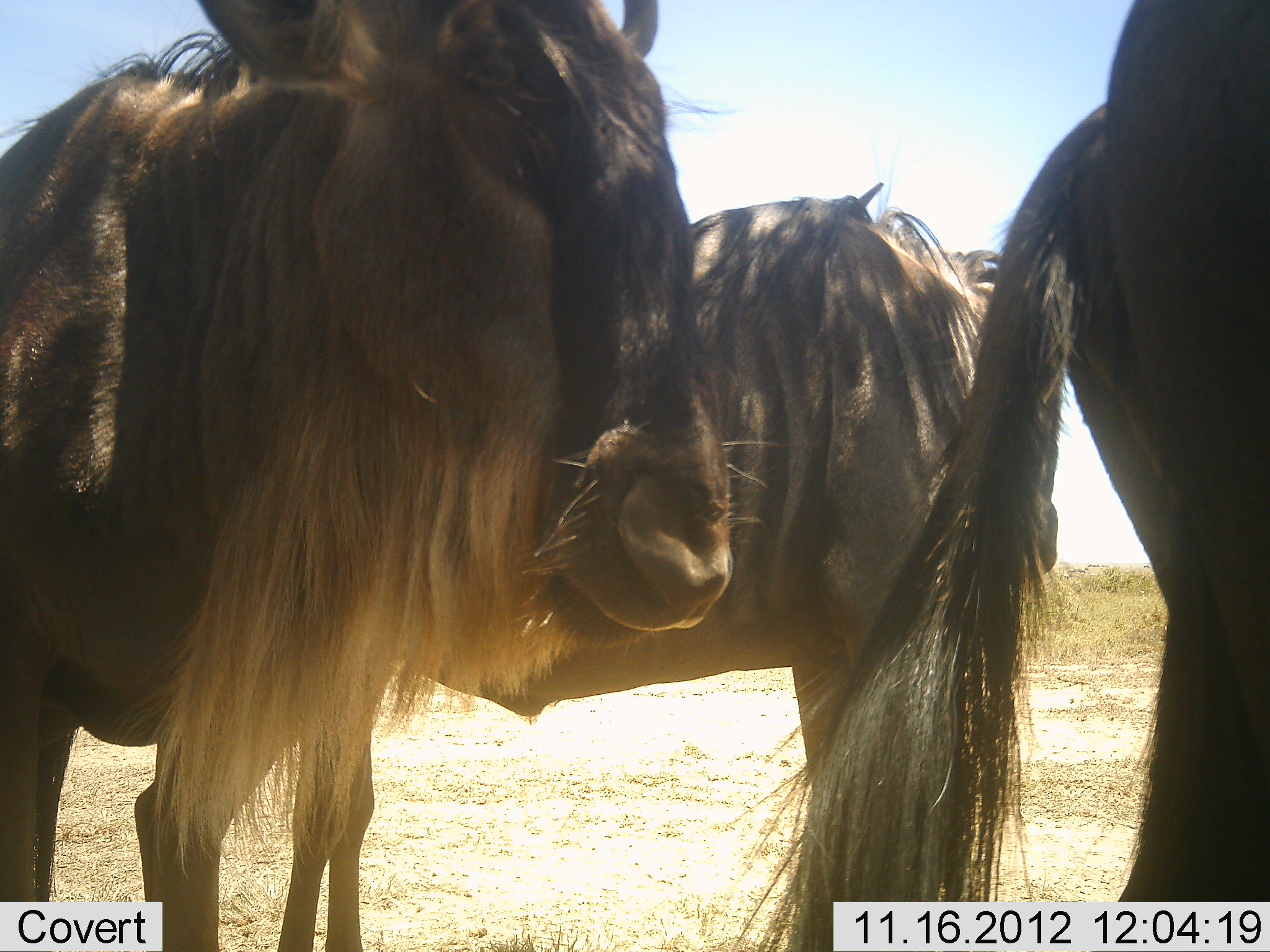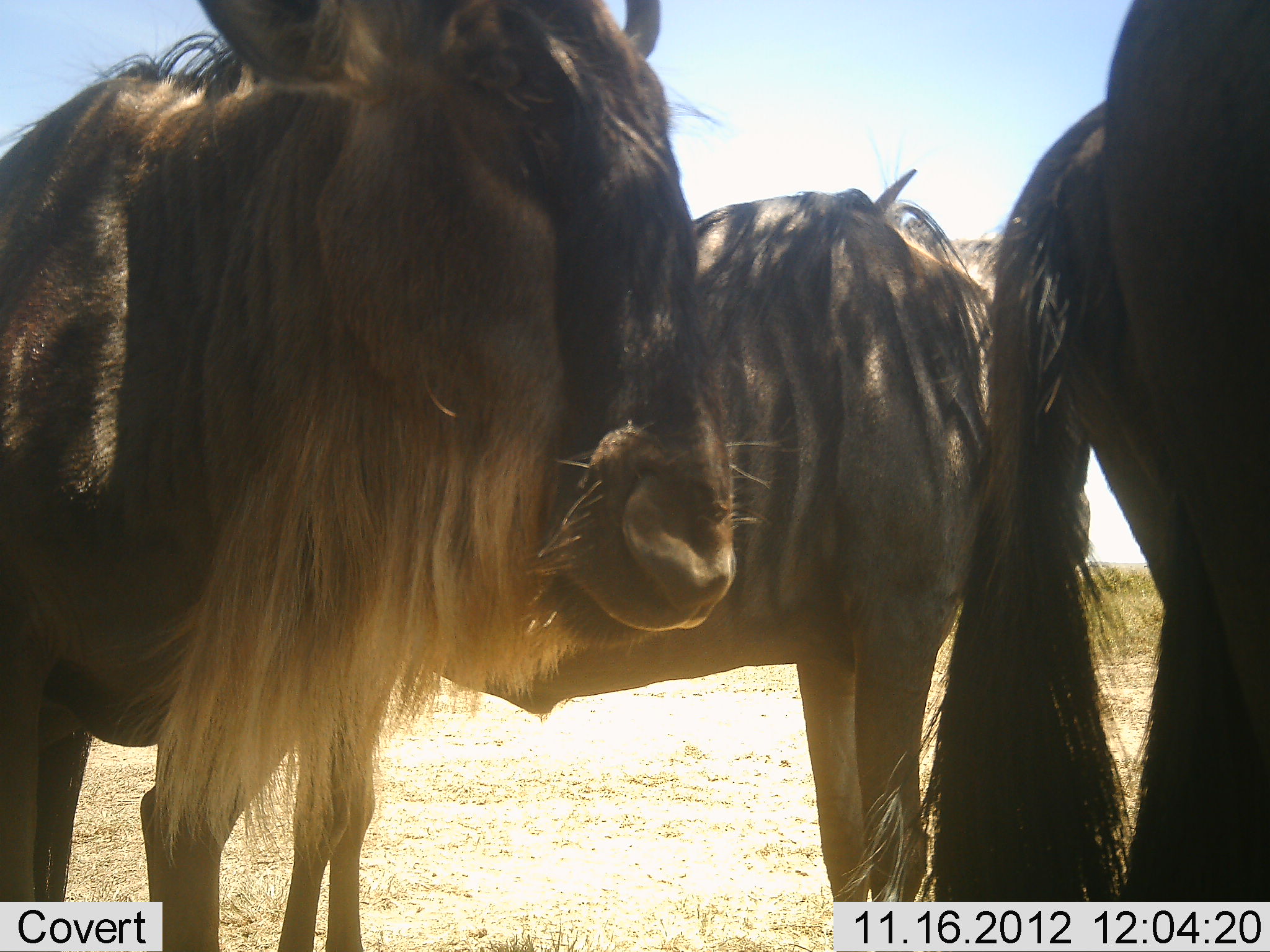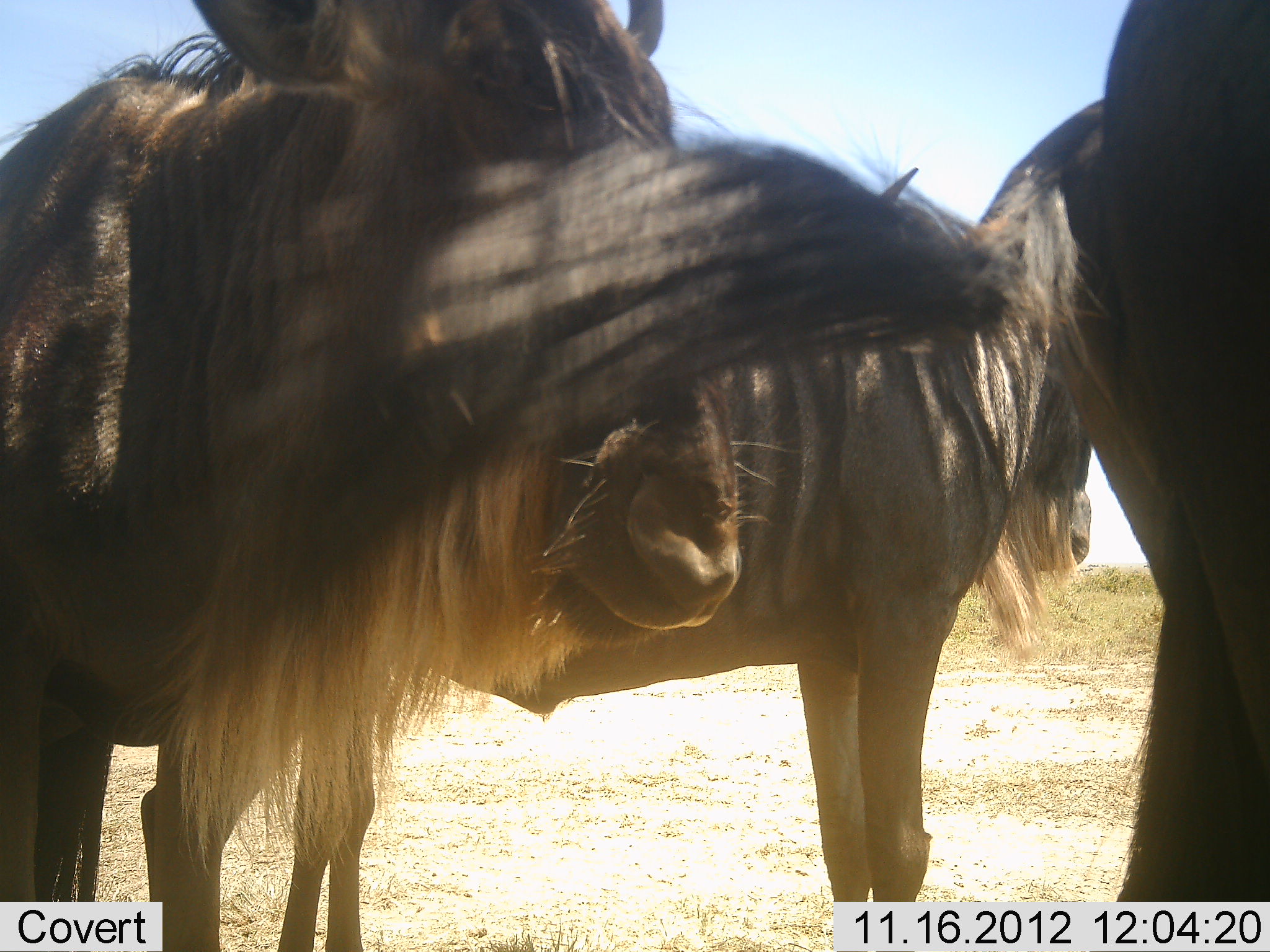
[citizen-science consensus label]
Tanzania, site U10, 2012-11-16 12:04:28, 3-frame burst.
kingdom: Animalia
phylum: Chordata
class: Mammalia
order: Artiodactyla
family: Bovidae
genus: Connochaetes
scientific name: Connochaetes taurinus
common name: blue wildebeest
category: wildebeest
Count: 3.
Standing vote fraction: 91%.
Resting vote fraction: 0%.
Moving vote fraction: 0%.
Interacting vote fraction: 18%.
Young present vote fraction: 0%.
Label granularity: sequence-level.